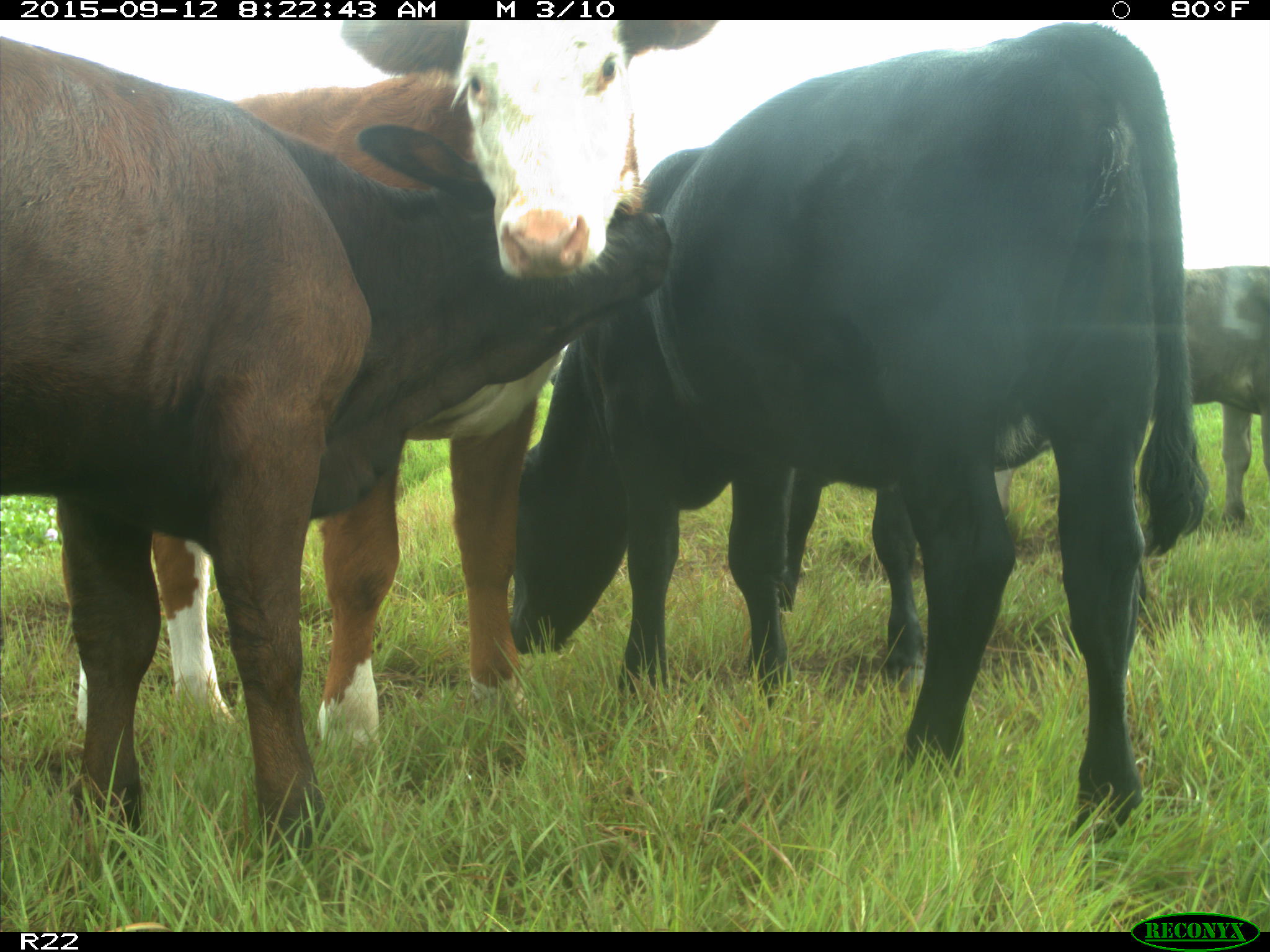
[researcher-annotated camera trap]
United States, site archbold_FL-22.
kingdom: Animalia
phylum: Chordata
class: Mammalia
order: Artiodactyla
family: Bovidae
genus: Bos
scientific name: Bos taurus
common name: domestic cow